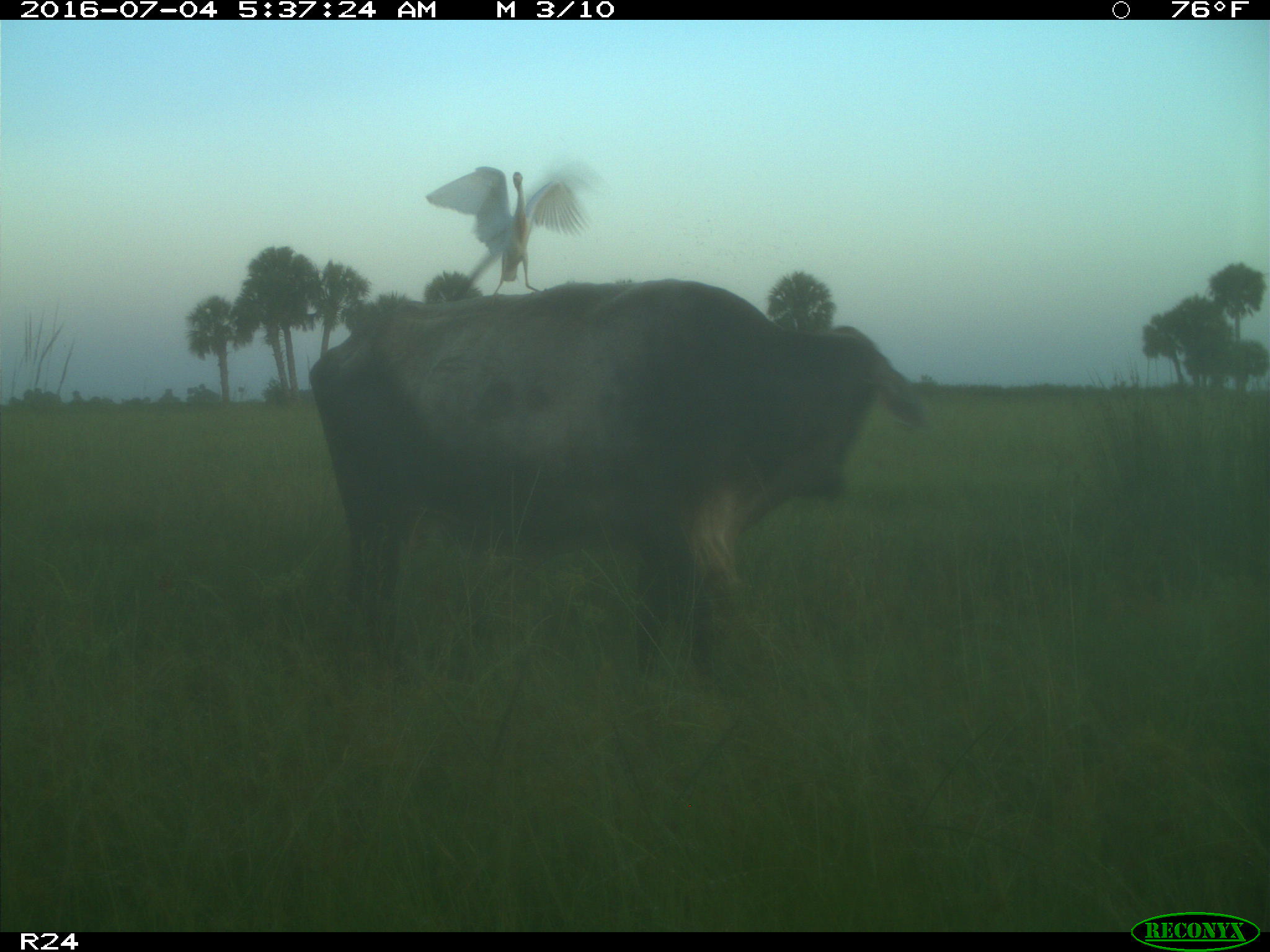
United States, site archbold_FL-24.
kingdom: Animalia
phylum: Chordata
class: Mammalia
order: Artiodactyla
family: Bovidae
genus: Bos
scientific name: Bos taurus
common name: domestic cow